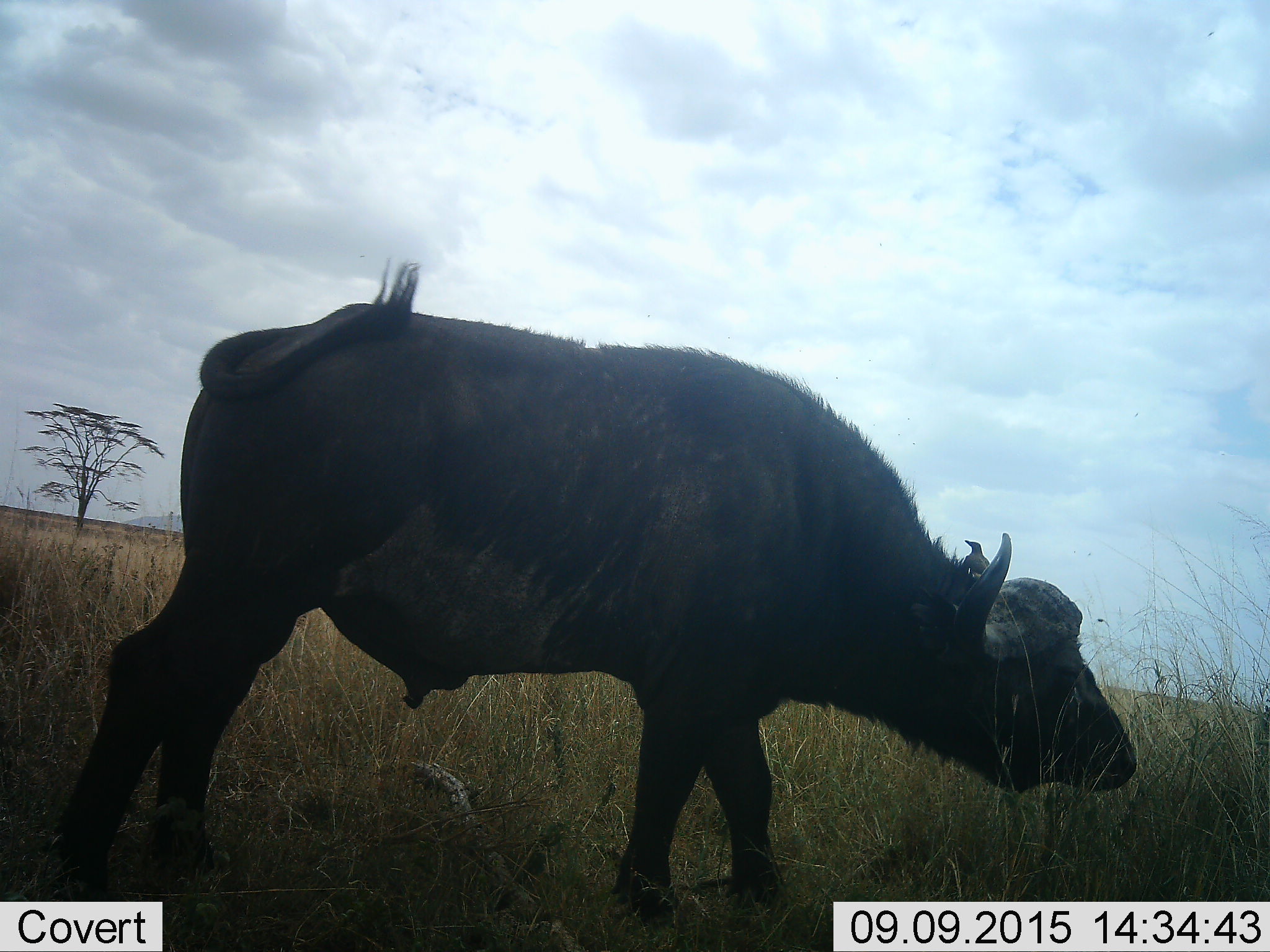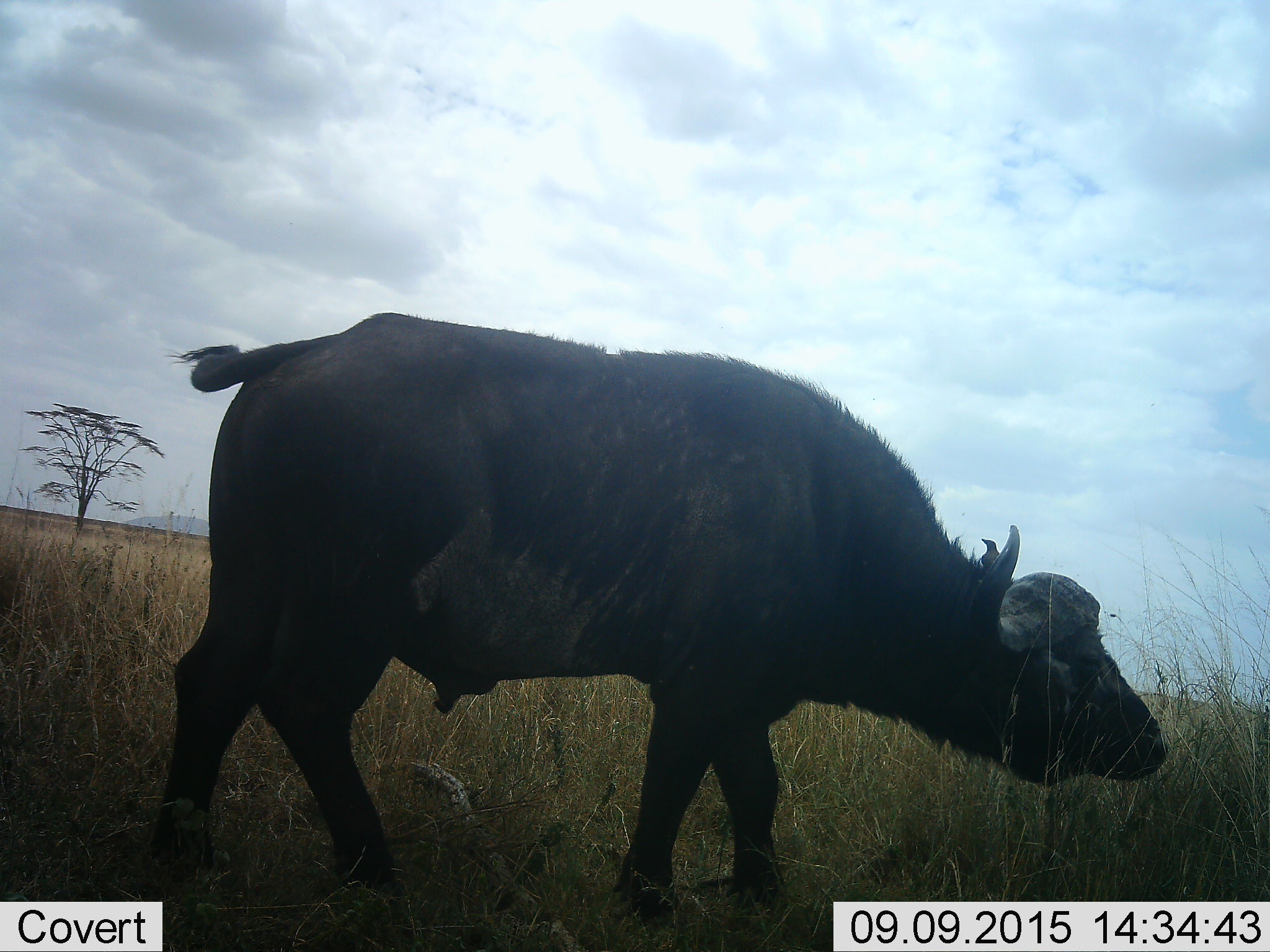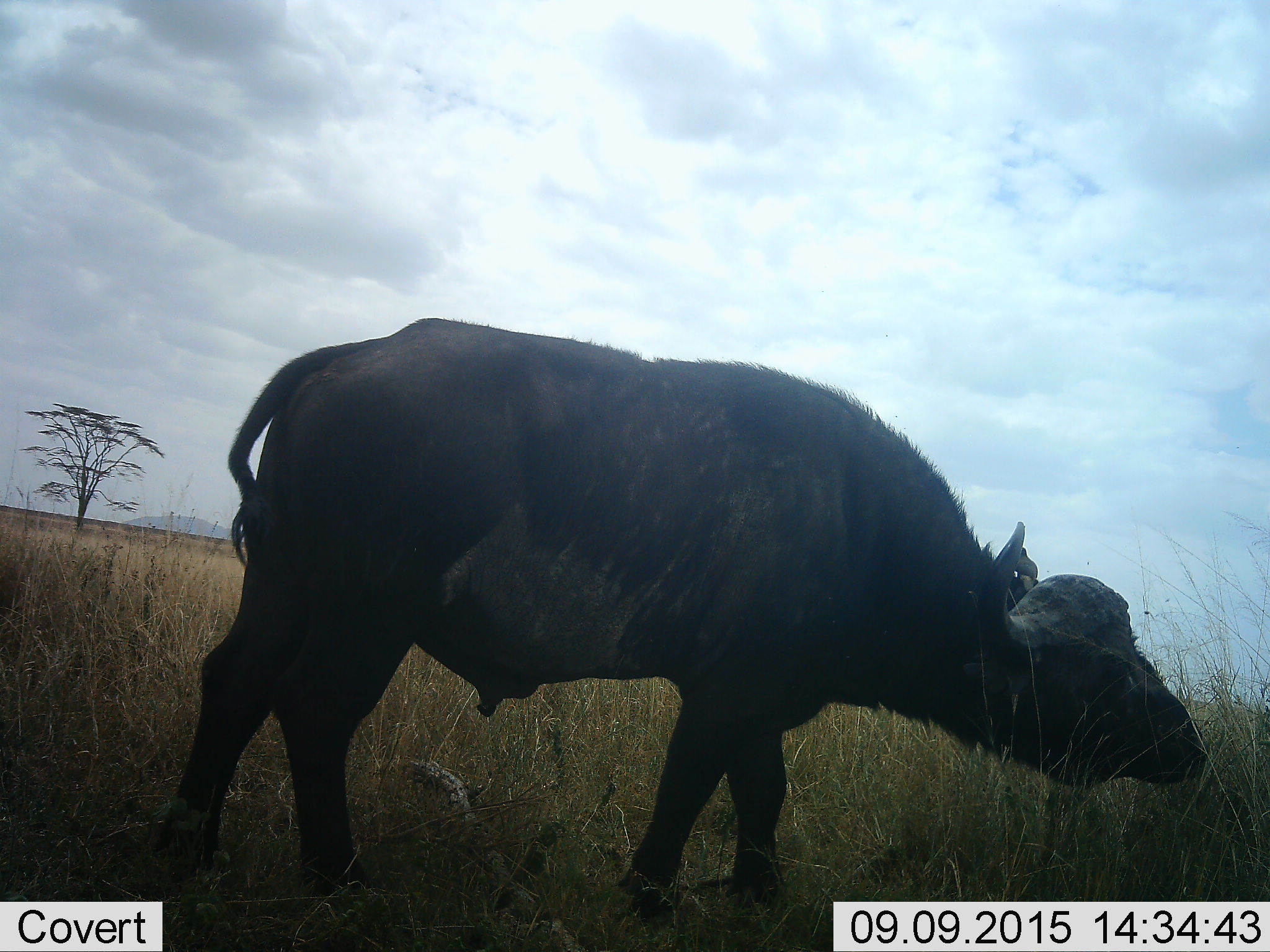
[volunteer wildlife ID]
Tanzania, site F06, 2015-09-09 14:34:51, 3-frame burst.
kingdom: Animalia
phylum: Chordata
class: Mammalia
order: Artiodactyla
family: Bovidae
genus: Syncerus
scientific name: Syncerus caffer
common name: cape buffalo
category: buffalo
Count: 1.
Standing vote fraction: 22%.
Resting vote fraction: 0%.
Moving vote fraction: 50%.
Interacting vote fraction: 0%.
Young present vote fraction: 0%.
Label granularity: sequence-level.